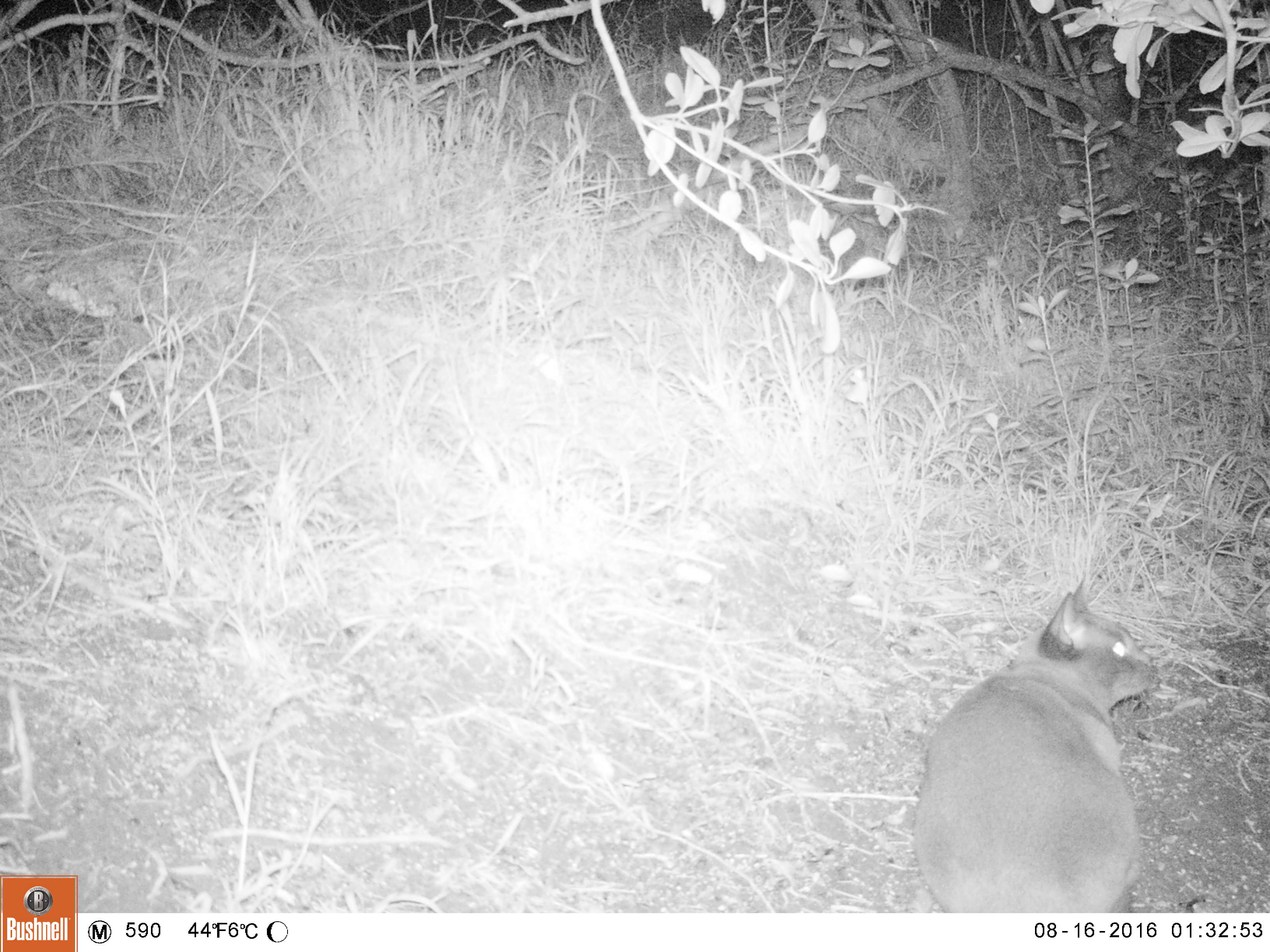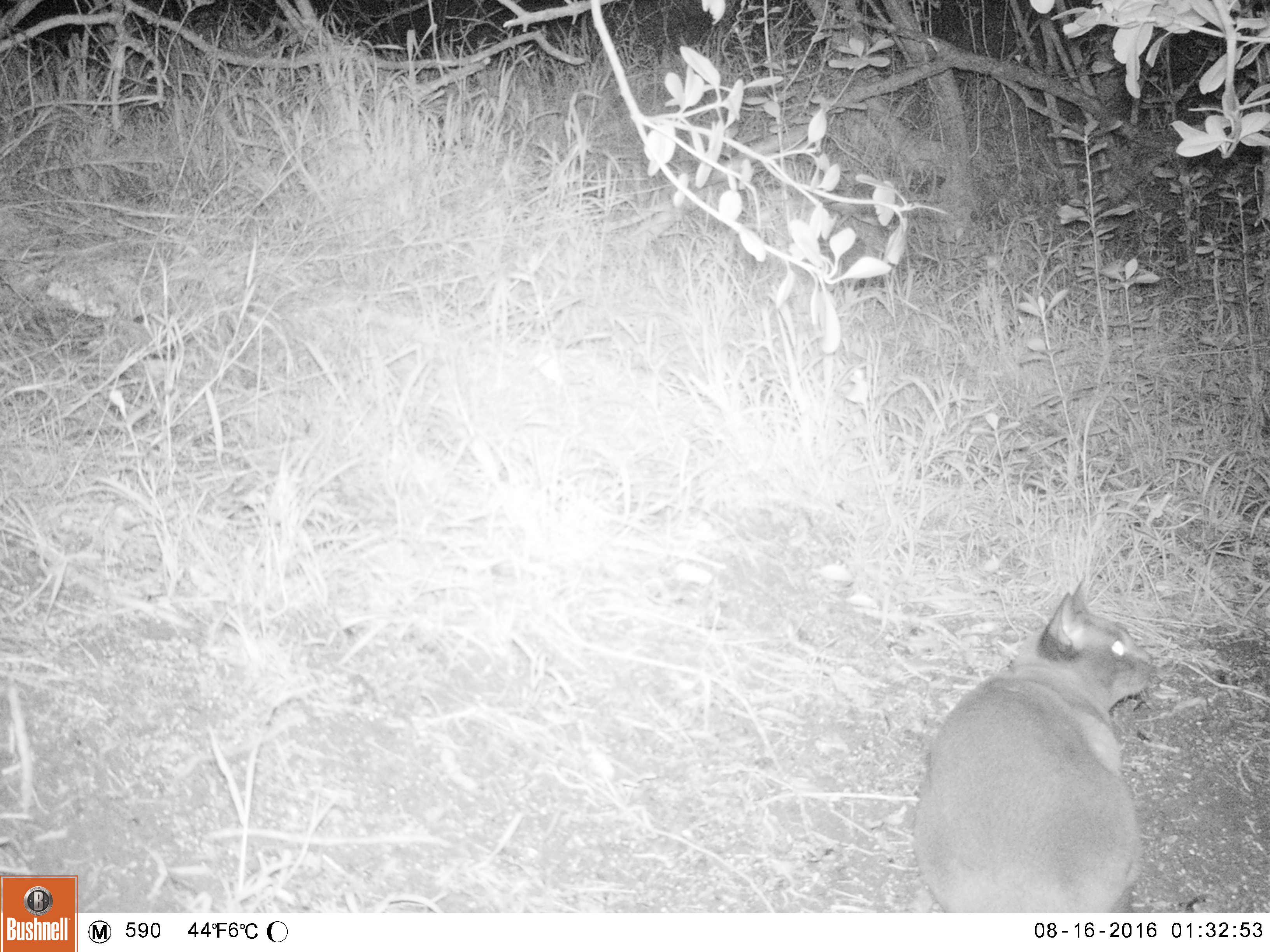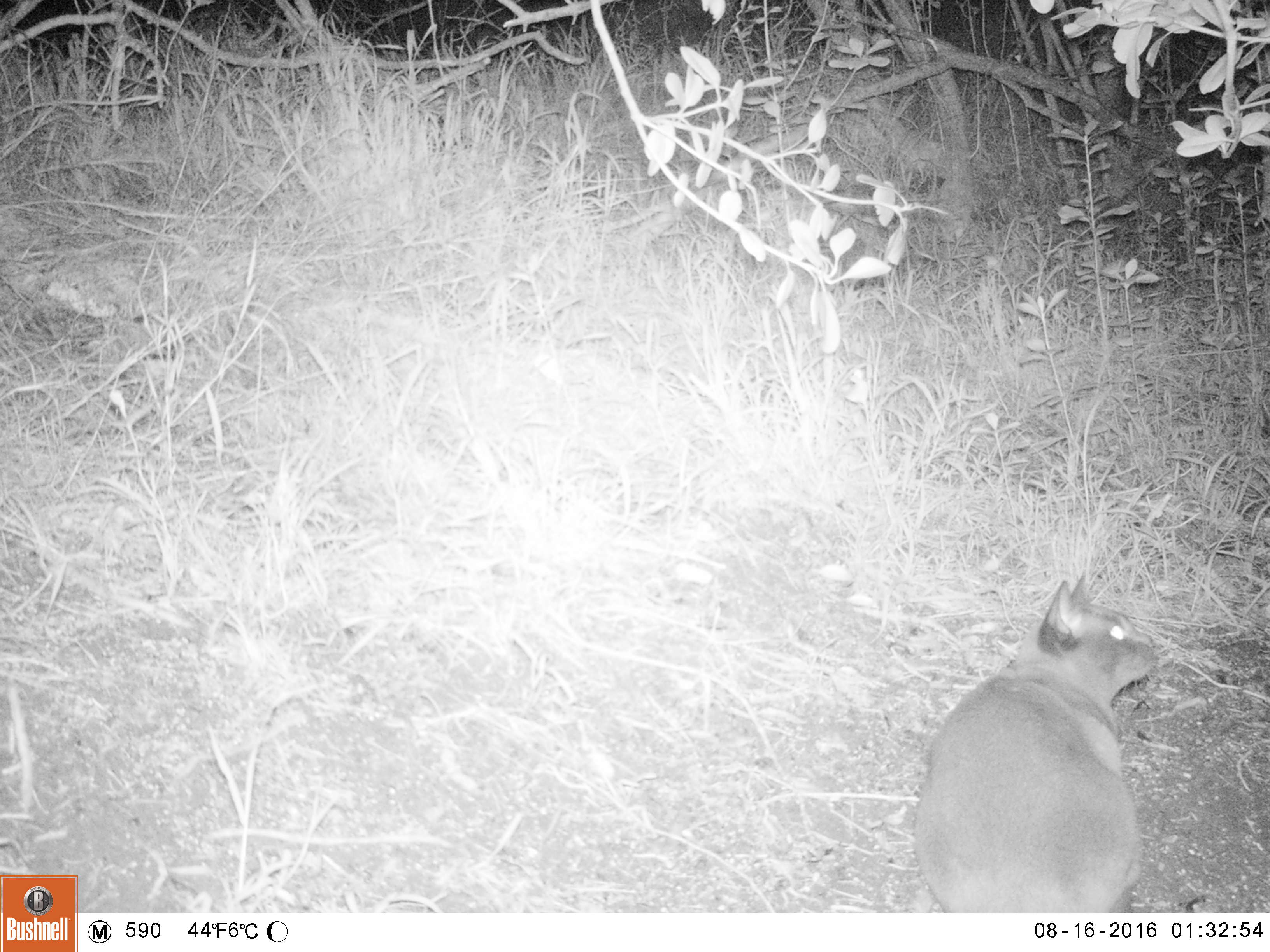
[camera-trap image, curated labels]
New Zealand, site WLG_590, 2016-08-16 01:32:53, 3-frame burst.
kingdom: Animalia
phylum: Chordata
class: Mammalia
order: Carnivora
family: Felidae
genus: Felis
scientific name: Felis catus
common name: domestic cat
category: cat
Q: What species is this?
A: Cat (domestic cat) (Felis catus).